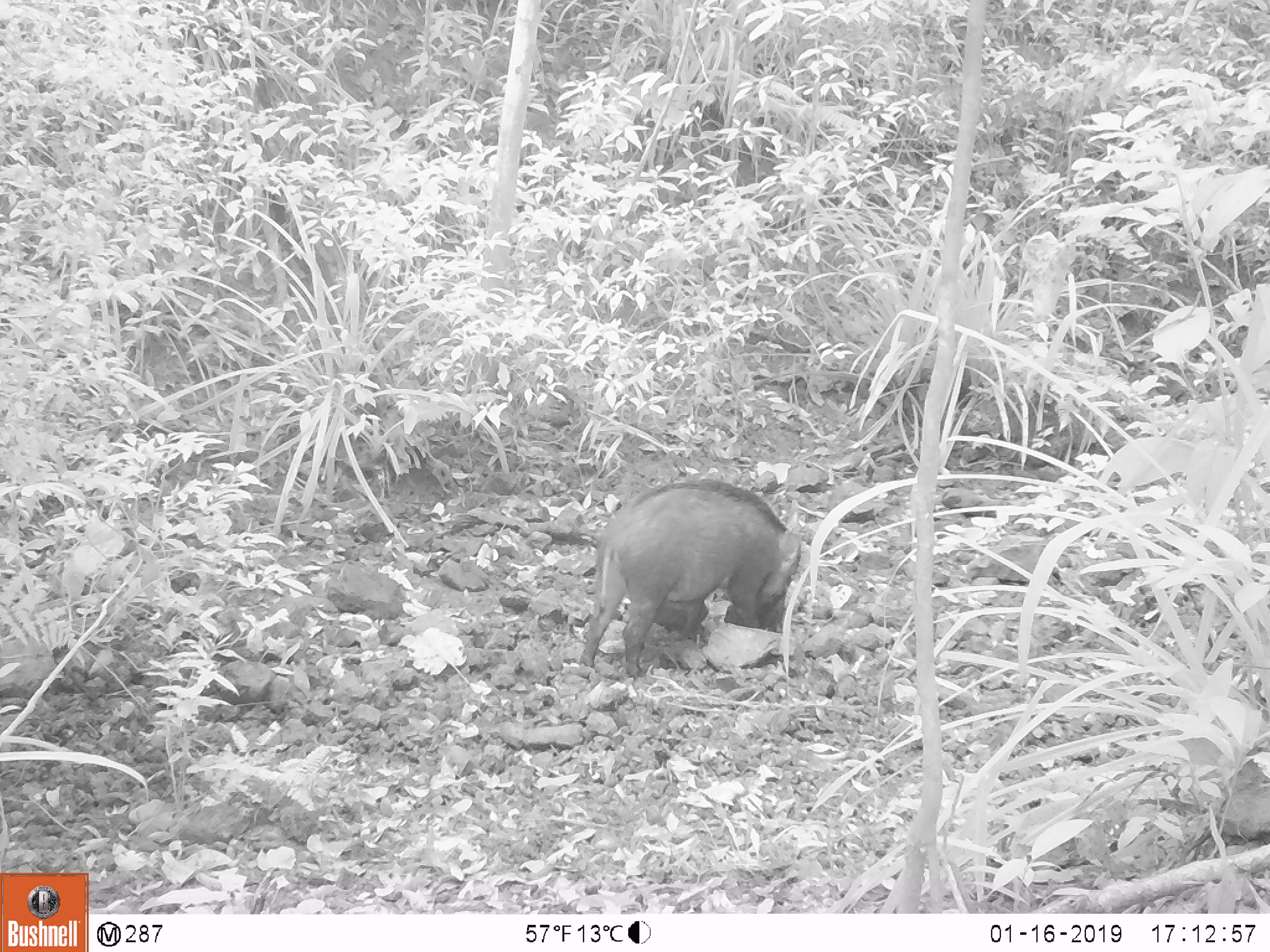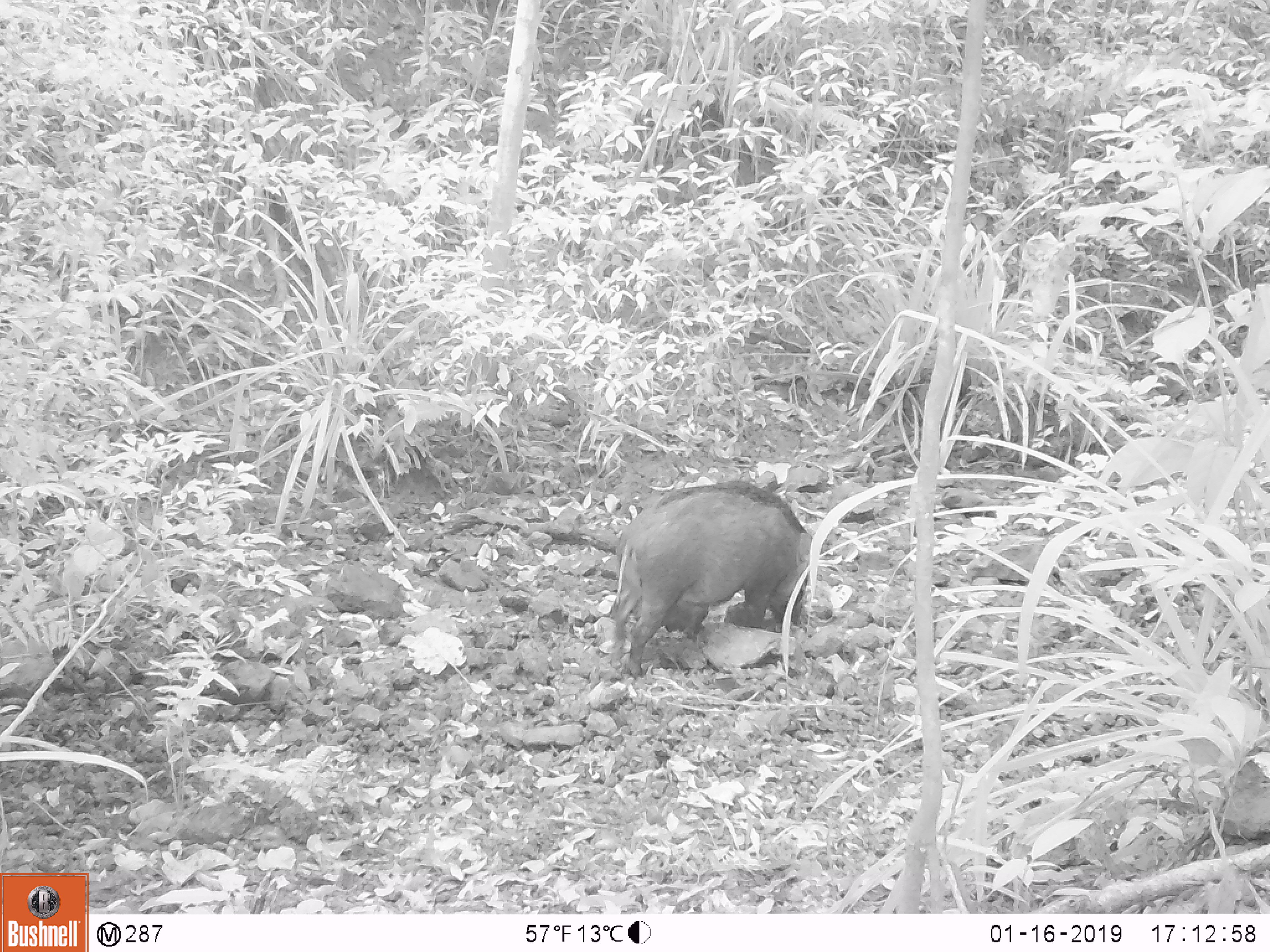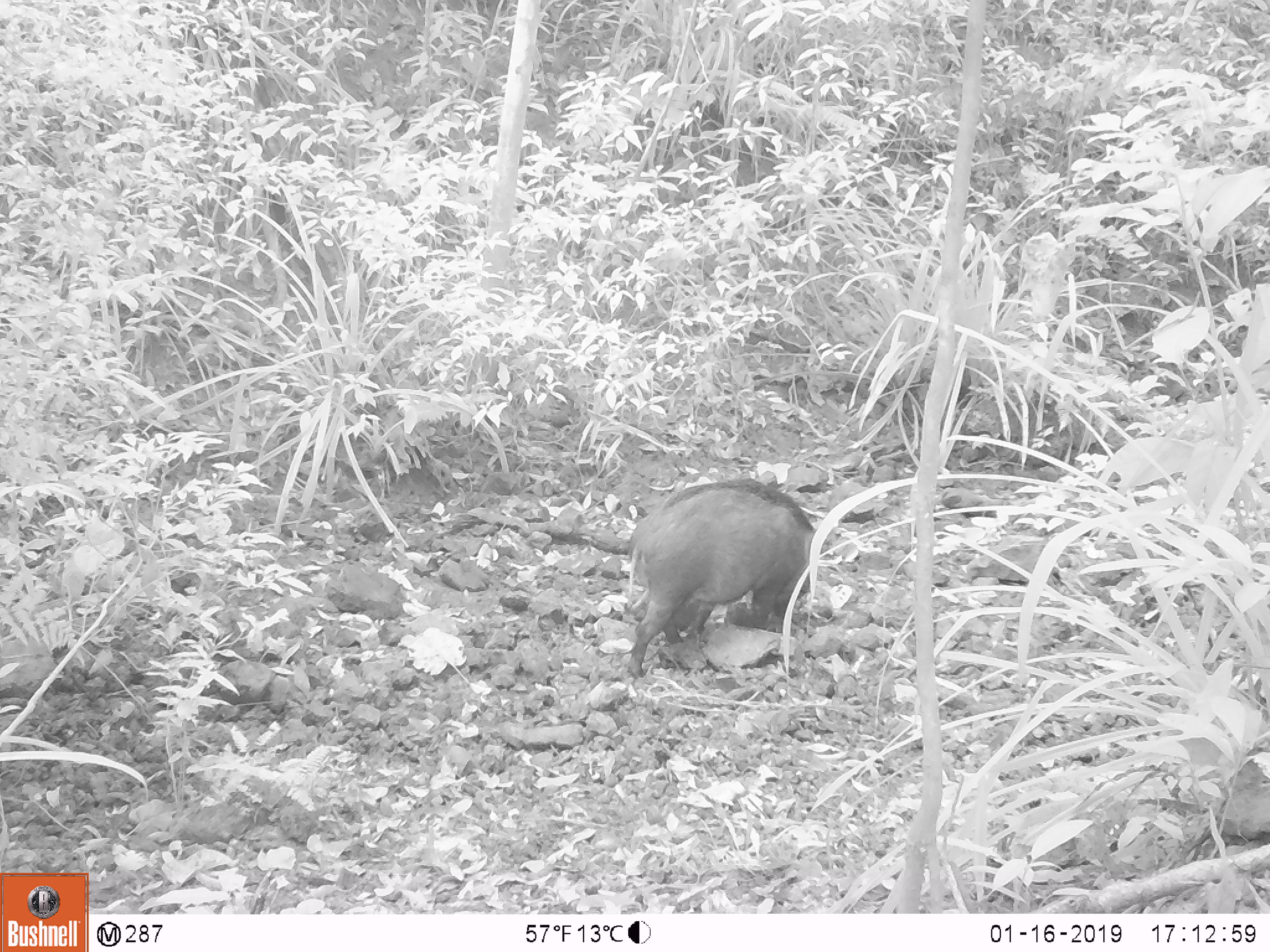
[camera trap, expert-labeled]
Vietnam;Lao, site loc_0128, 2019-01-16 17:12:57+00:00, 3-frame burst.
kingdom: Animalia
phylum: Chordata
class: Mammalia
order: Artiodactyla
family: Suidae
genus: Sus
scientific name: Sus scrofa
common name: eurasian wild pig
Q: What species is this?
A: Eurasian wild pig (Sus scrofa).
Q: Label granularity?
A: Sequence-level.